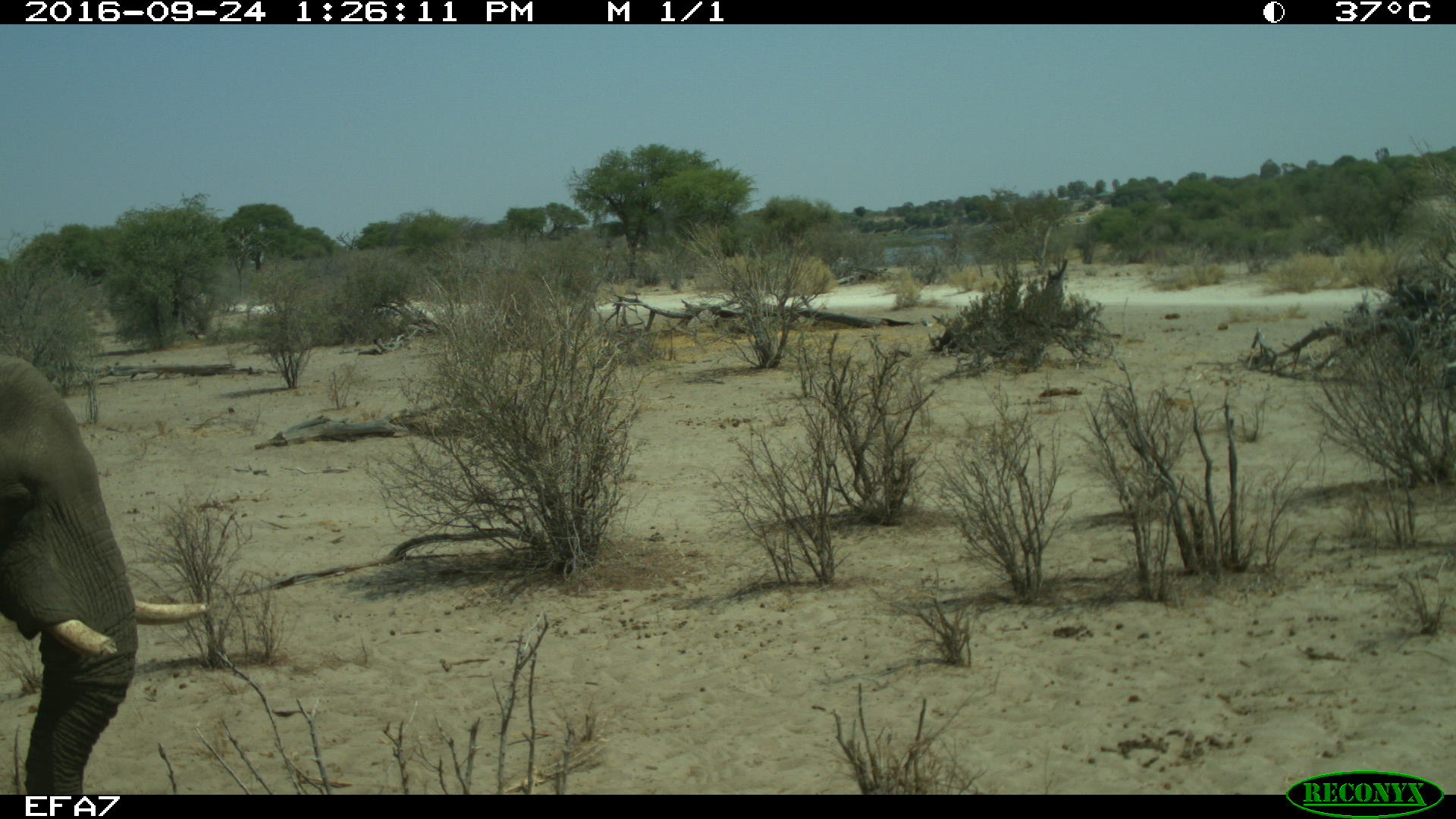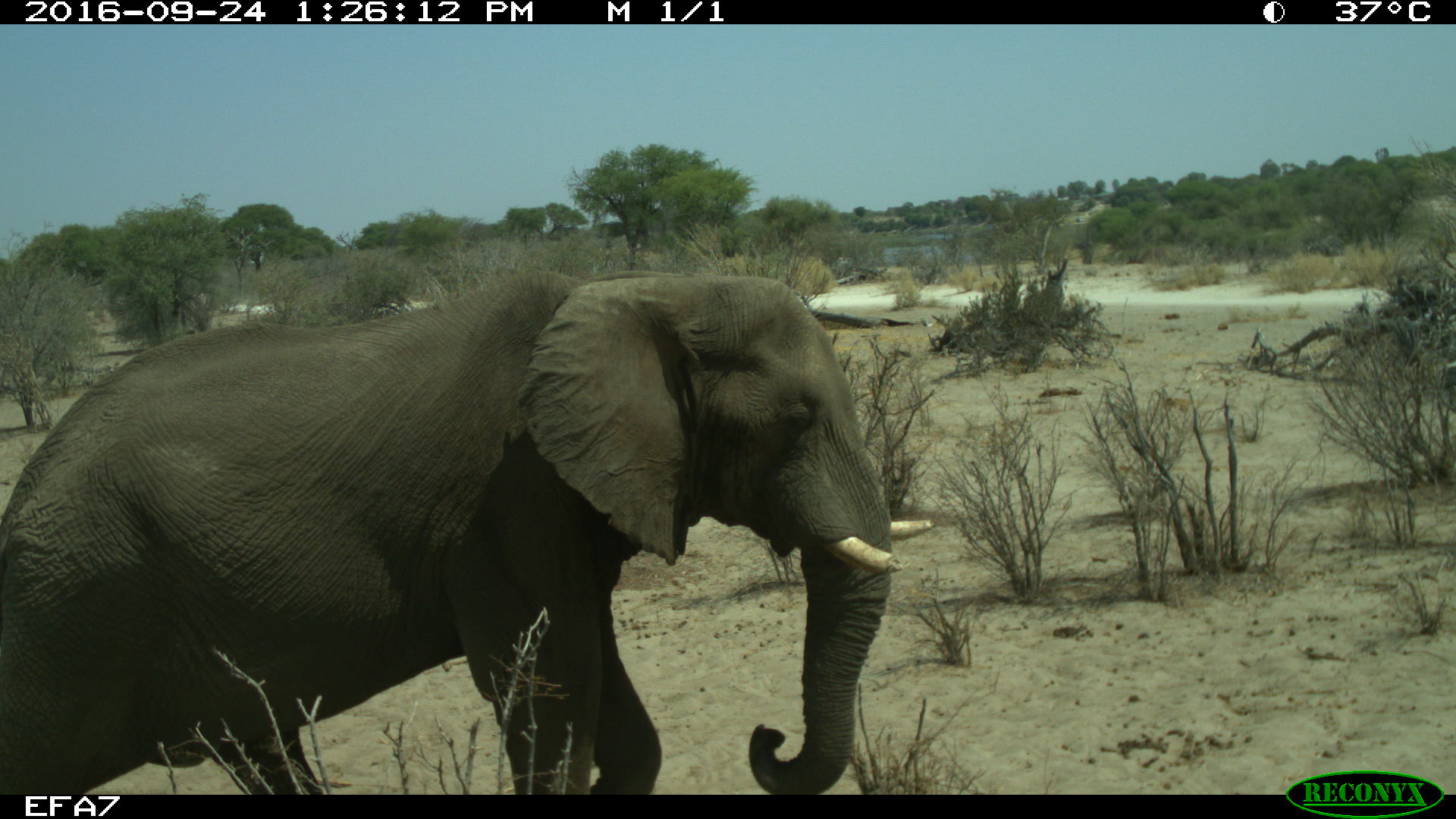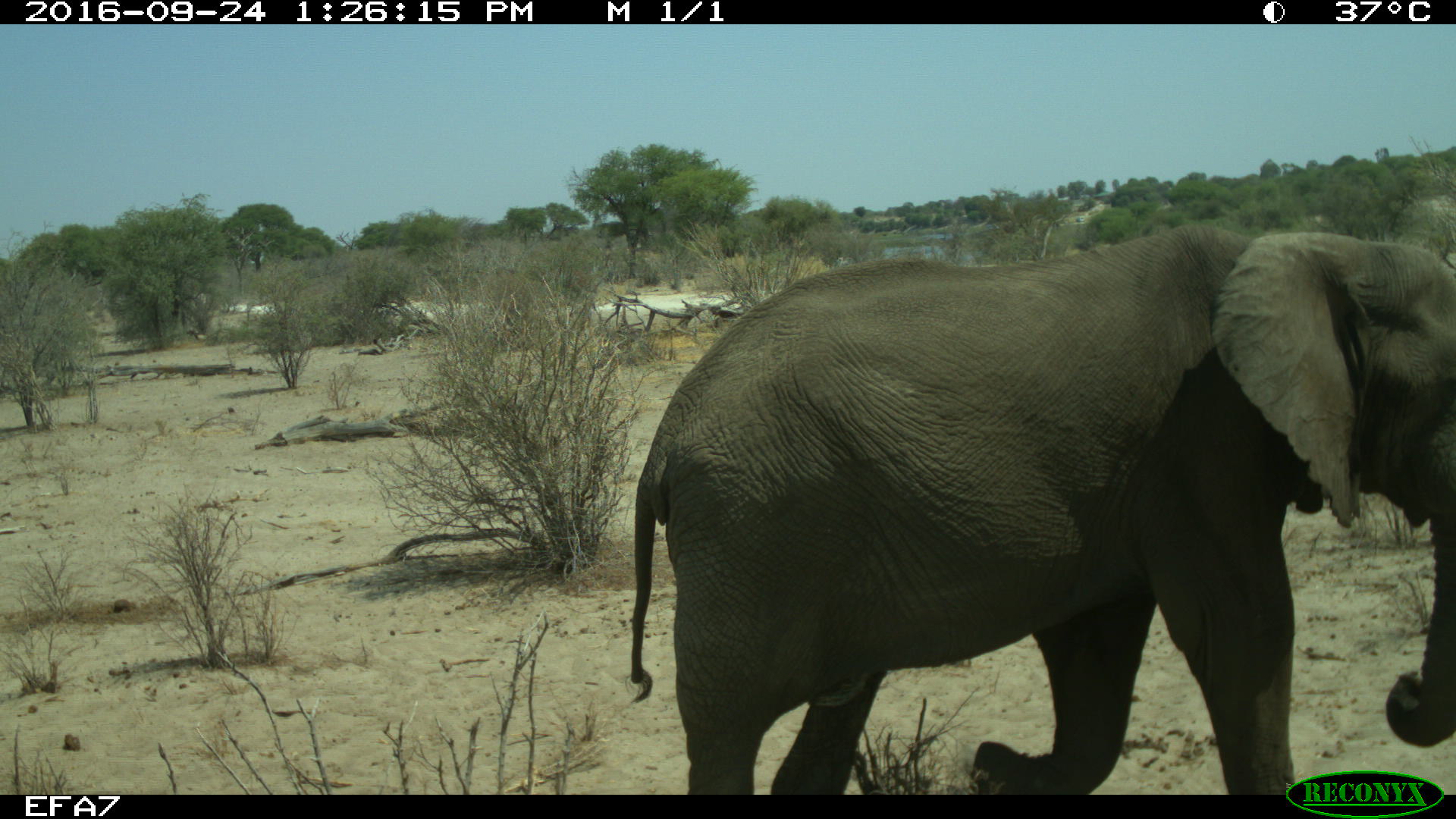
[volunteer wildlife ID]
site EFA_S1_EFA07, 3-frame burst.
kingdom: Animalia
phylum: Chordata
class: Mammalia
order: Proboscidea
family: Elephantidae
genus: Loxodonta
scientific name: Loxodonta africana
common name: african bush elephant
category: elephant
Elephant (african bush elephant) (Loxodonta africana), count 1. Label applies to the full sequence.